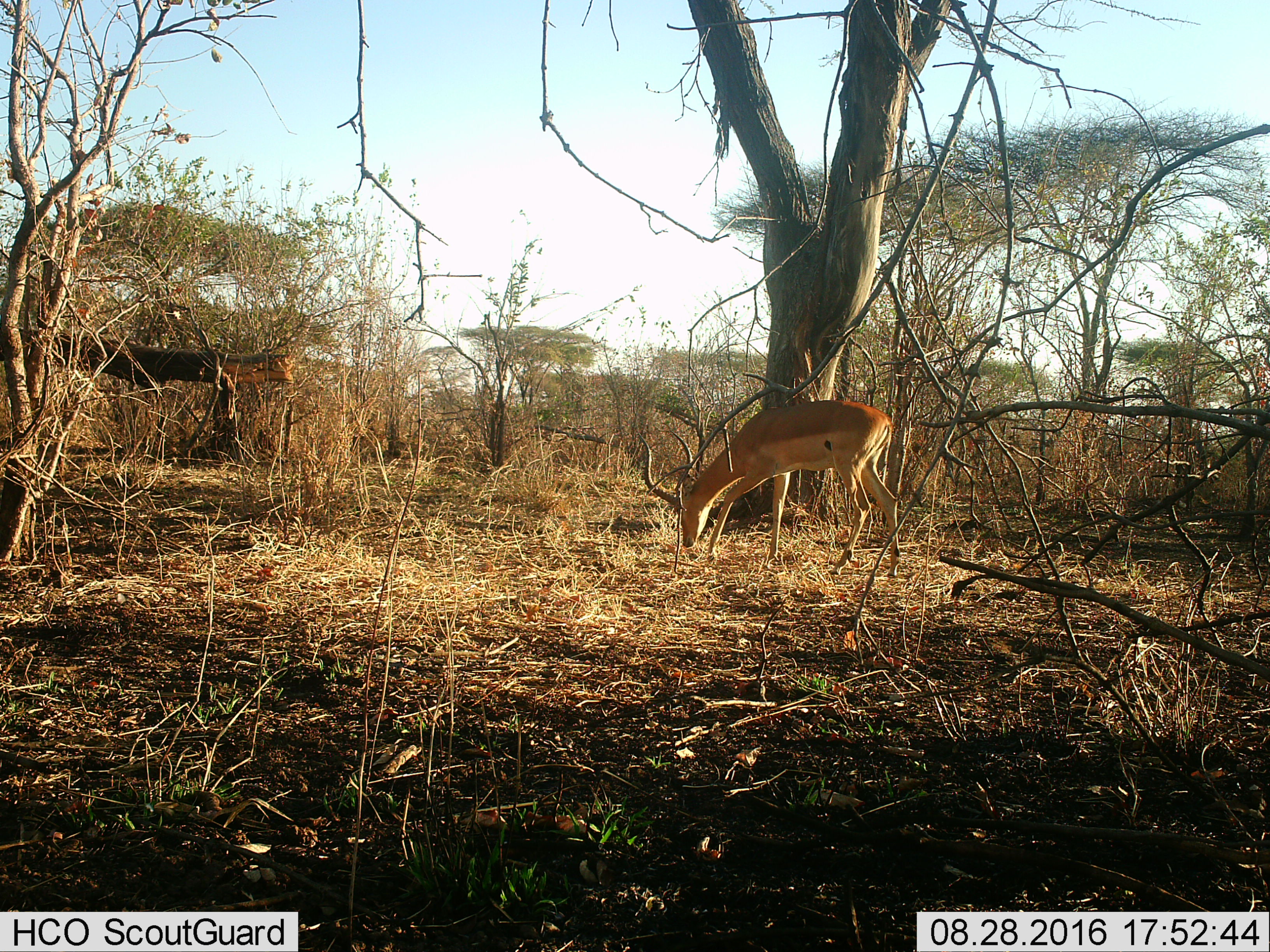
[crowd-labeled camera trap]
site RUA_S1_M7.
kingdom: Animalia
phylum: Chordata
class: Mammalia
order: Artiodactyla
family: Bovidae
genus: Aepyceros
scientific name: Aepyceros melampus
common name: impala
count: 1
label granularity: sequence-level